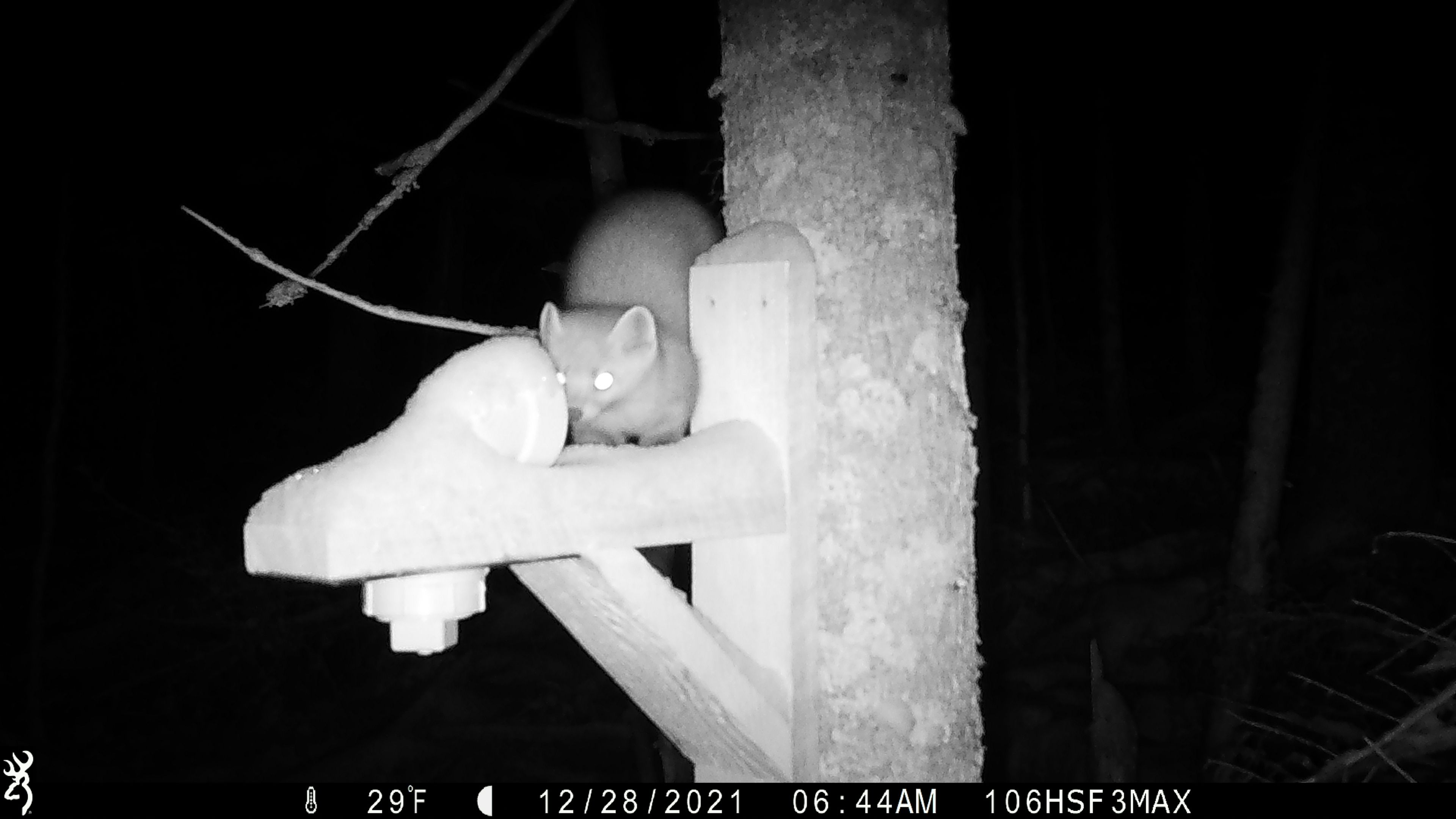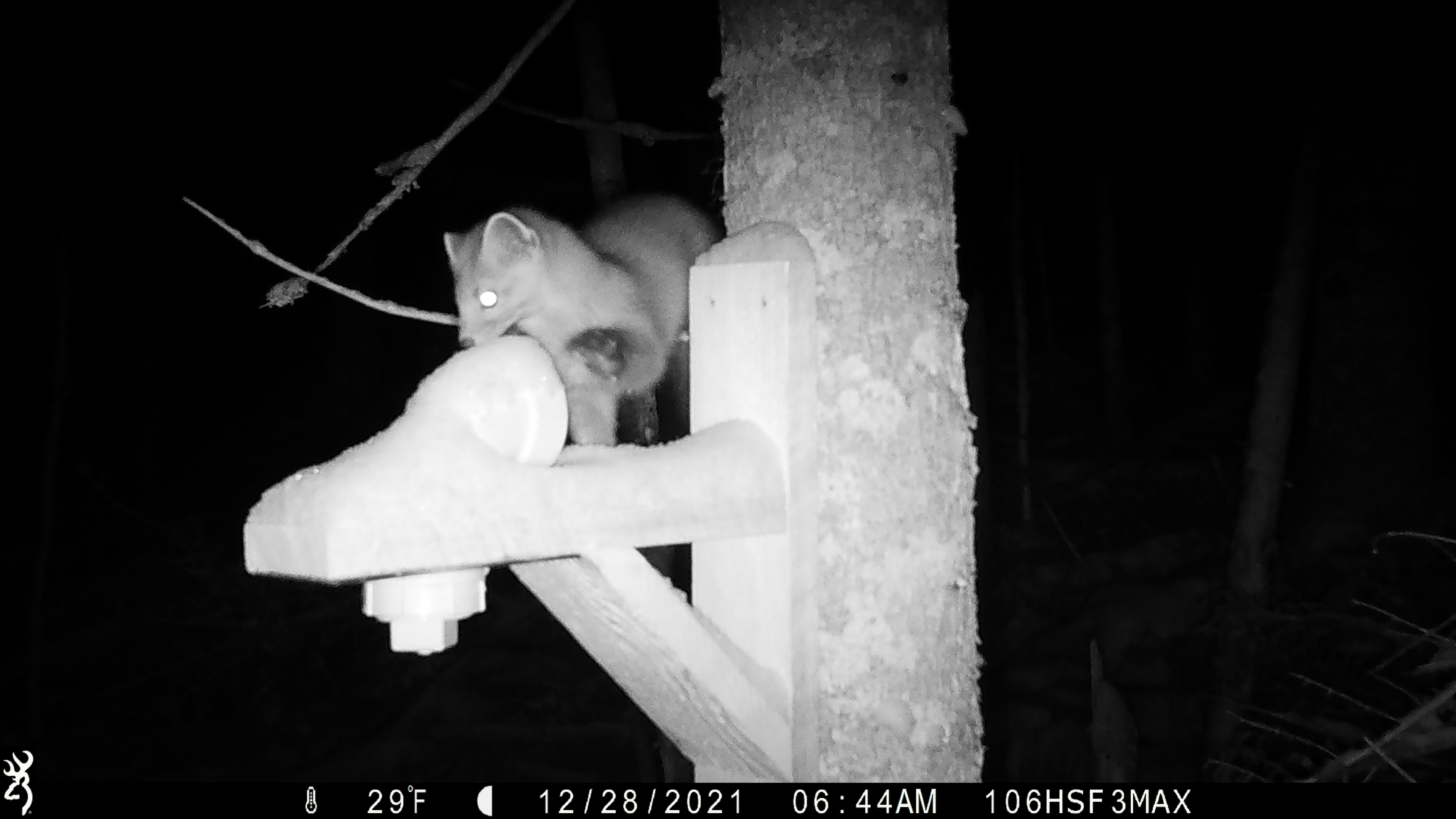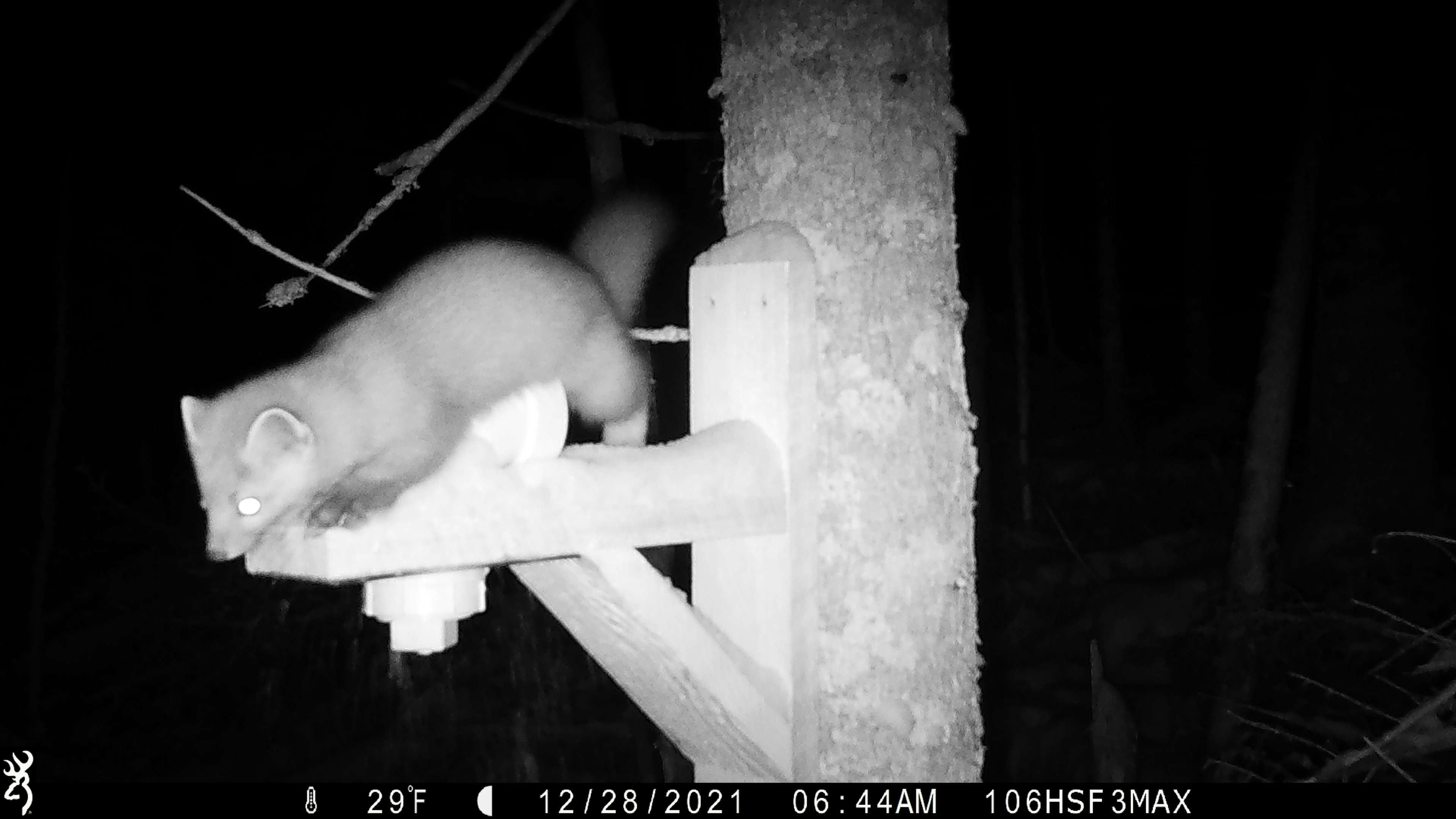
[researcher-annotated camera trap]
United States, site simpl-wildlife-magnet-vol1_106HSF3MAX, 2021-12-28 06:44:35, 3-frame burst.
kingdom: Animalia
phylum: Chordata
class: Mammalia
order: Carnivora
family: Mustelidae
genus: Martes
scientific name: Martes americana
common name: american marten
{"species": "american marten (Martes americana)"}